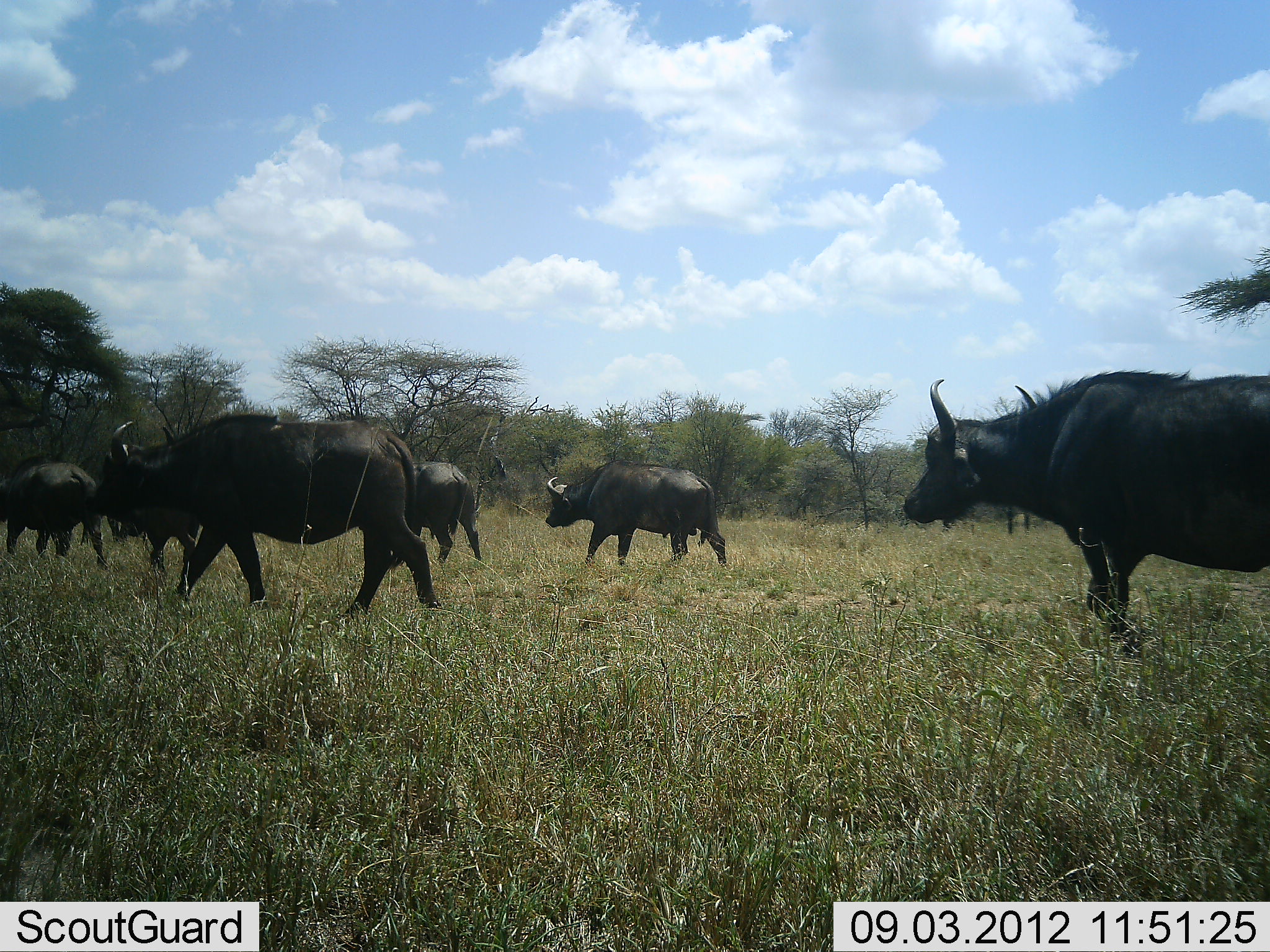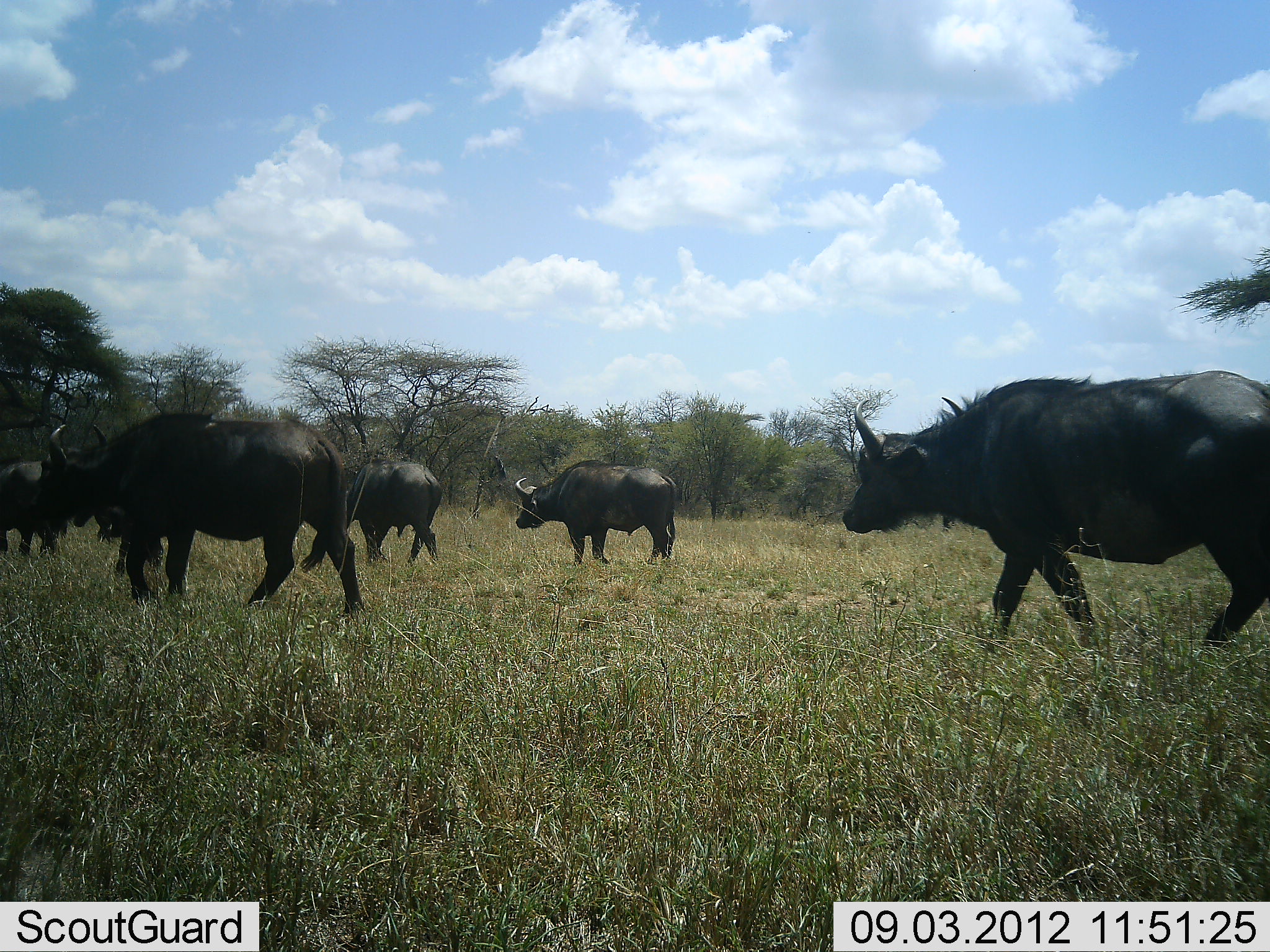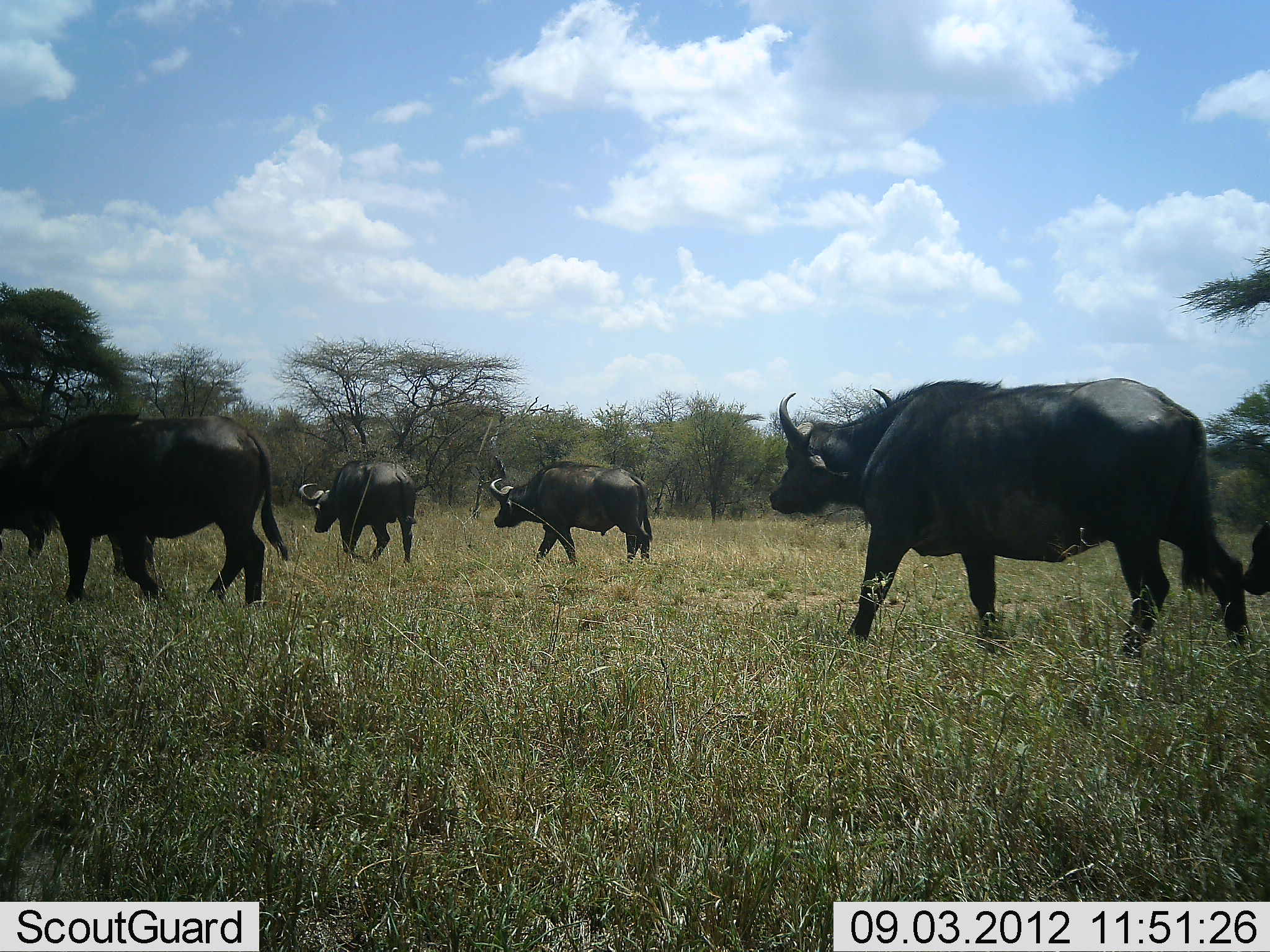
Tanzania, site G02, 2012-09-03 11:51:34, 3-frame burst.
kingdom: Animalia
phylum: Chordata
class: Mammalia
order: Artiodactyla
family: Bovidae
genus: Syncerus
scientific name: Syncerus caffer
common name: cape buffalo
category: buffalo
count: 6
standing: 0%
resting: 0%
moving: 100%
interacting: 0%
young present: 0%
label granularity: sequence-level